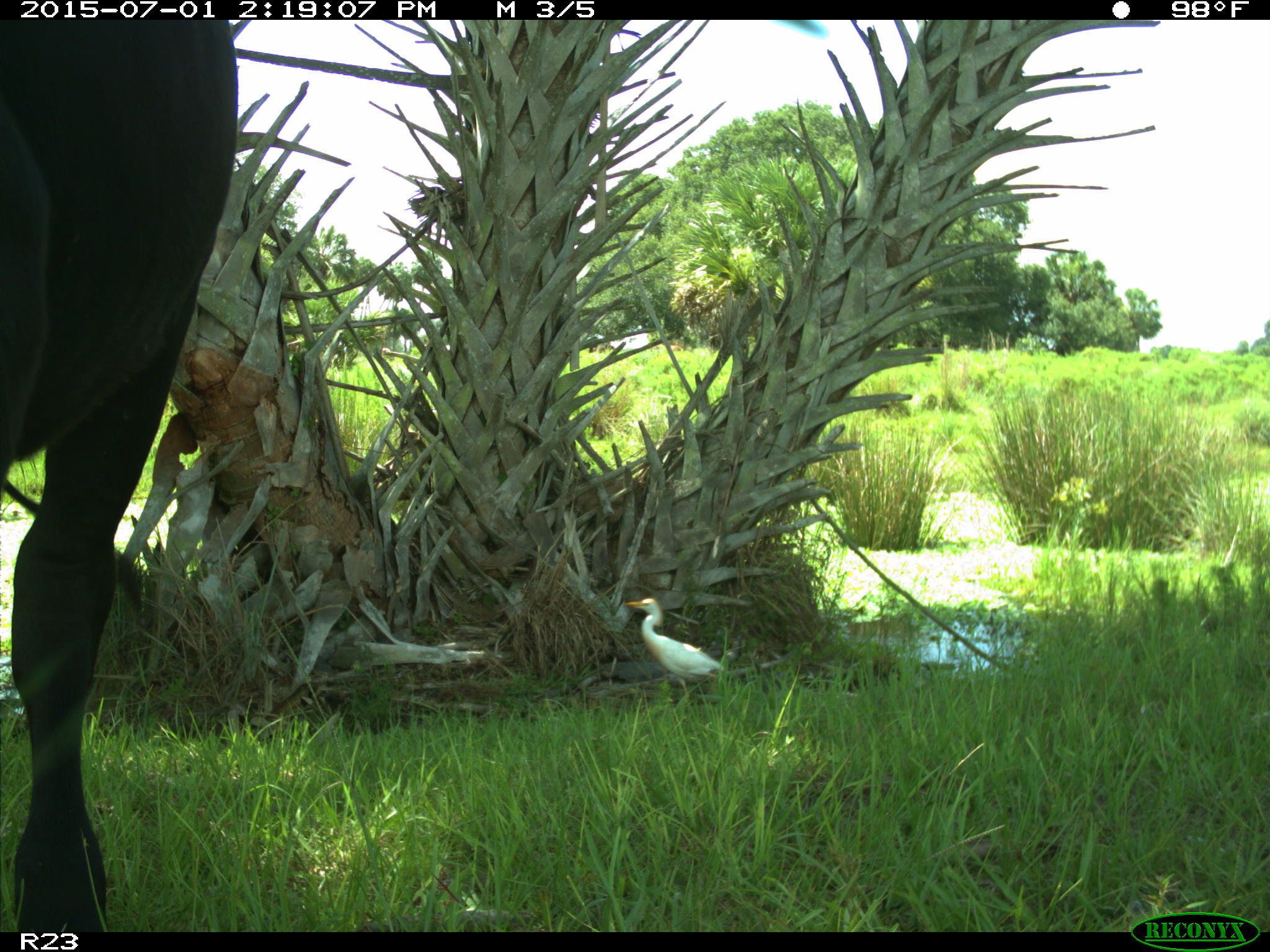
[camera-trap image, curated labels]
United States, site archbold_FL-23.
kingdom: Animalia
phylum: Chordata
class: Mammalia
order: Artiodactyla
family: Bovidae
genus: Bos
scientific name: Bos taurus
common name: domestic cow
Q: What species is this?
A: Bos taurus (domestic cow).